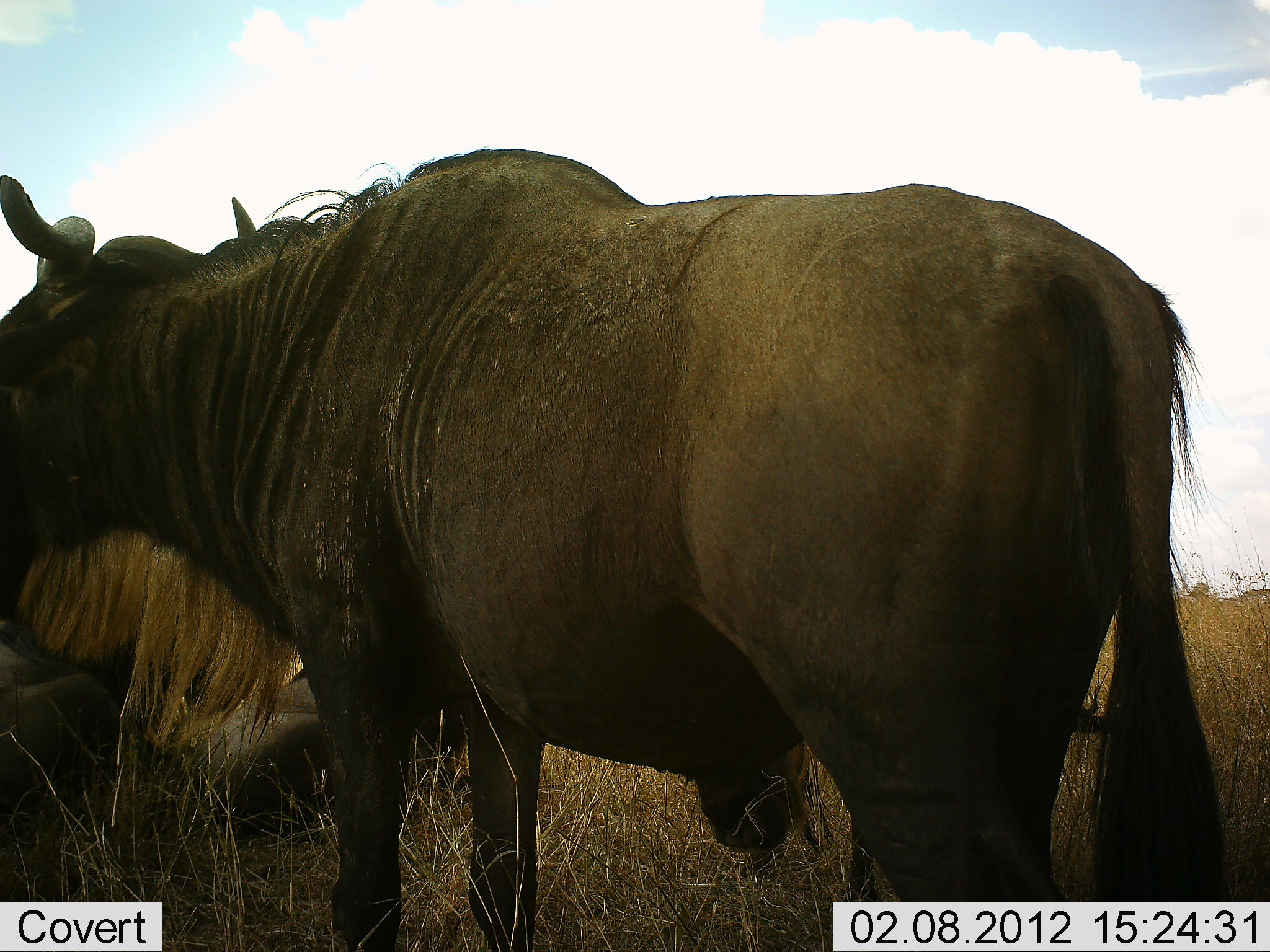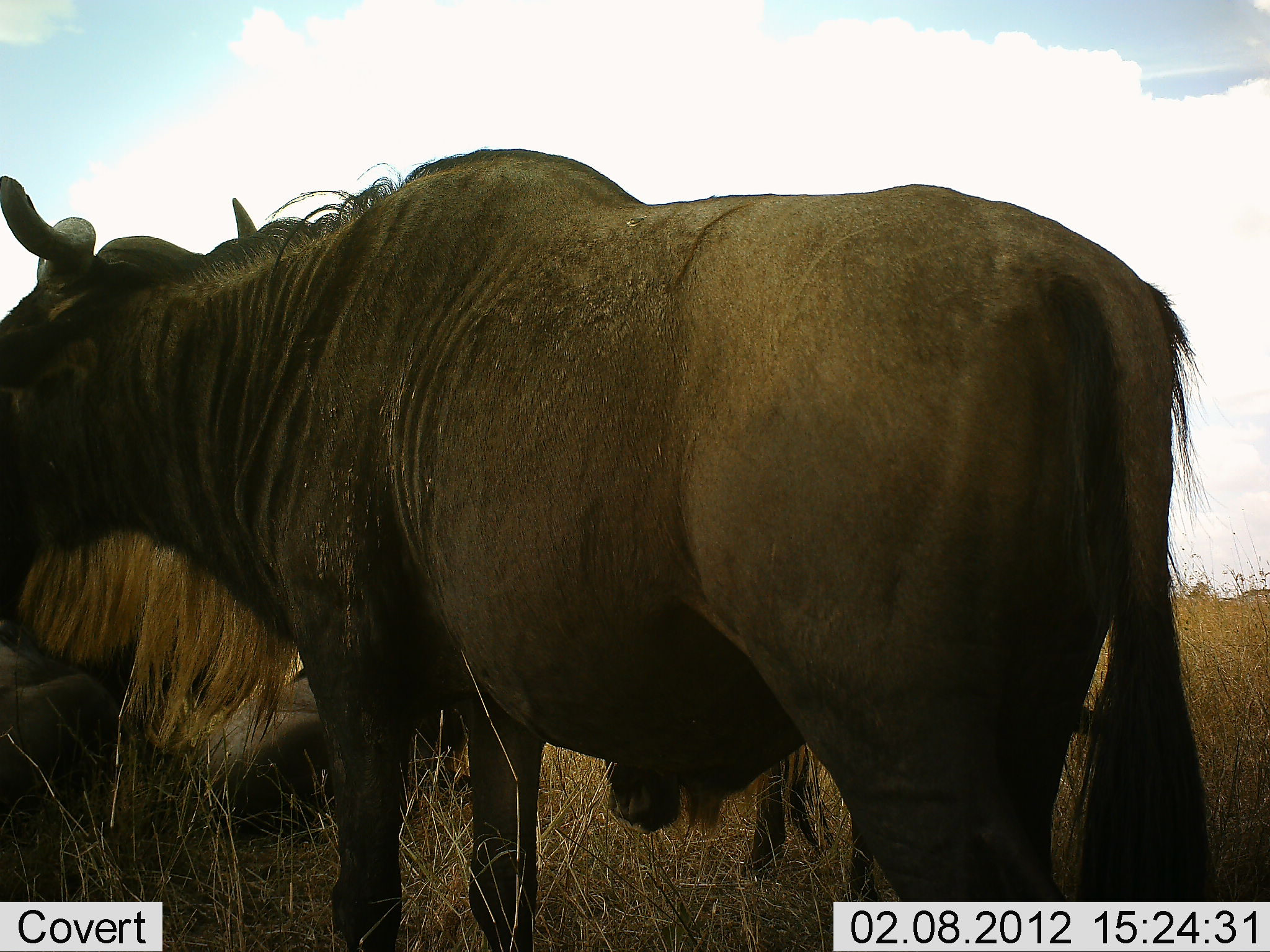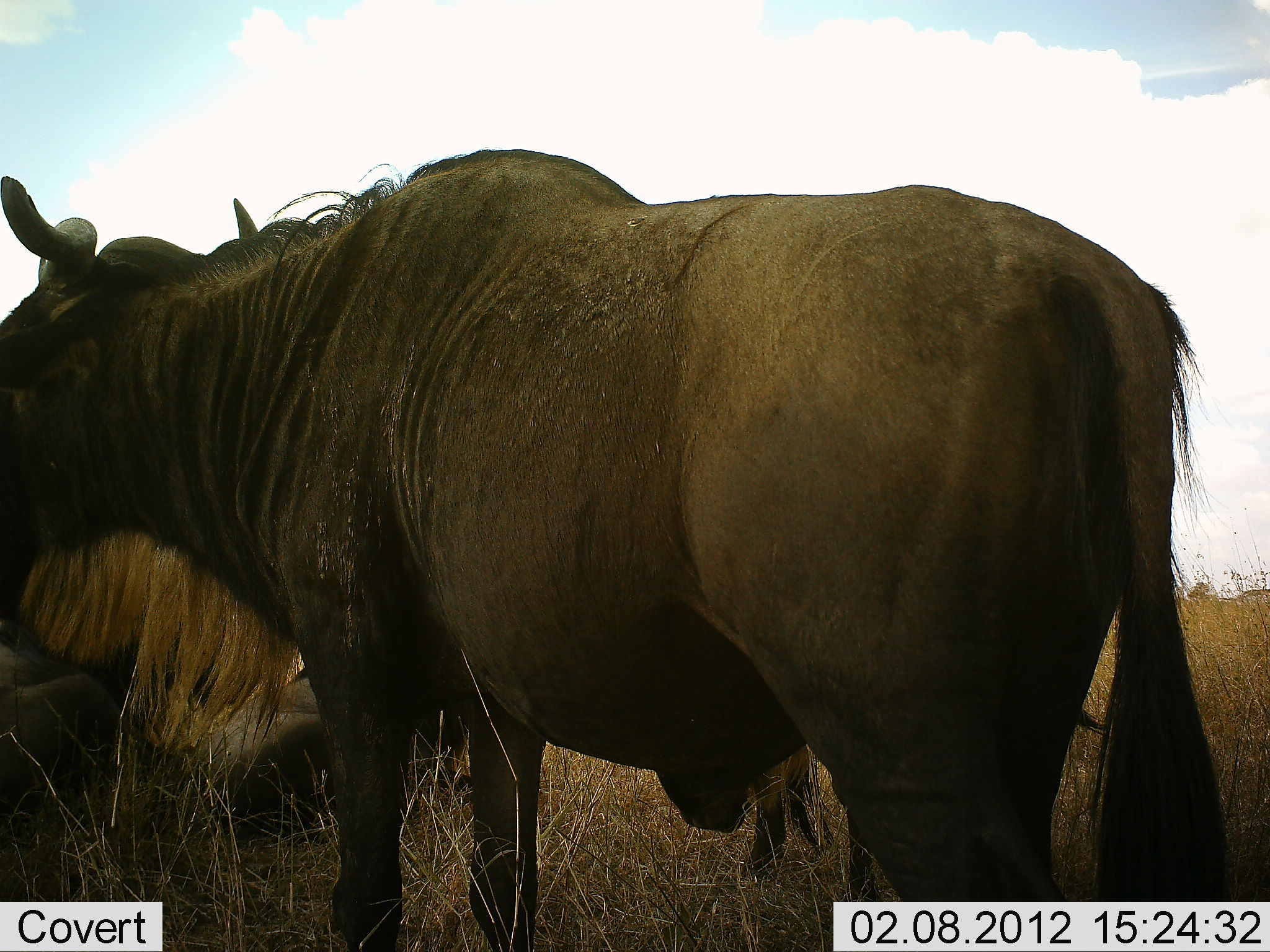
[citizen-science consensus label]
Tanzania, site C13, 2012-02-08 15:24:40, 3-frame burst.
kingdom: Animalia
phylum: Chordata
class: Mammalia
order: Artiodactyla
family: Bovidae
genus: Connochaetes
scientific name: Connochaetes taurinus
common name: blue wildebeest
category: wildebeest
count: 3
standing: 100%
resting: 77%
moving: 0%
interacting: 8%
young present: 0%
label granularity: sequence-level